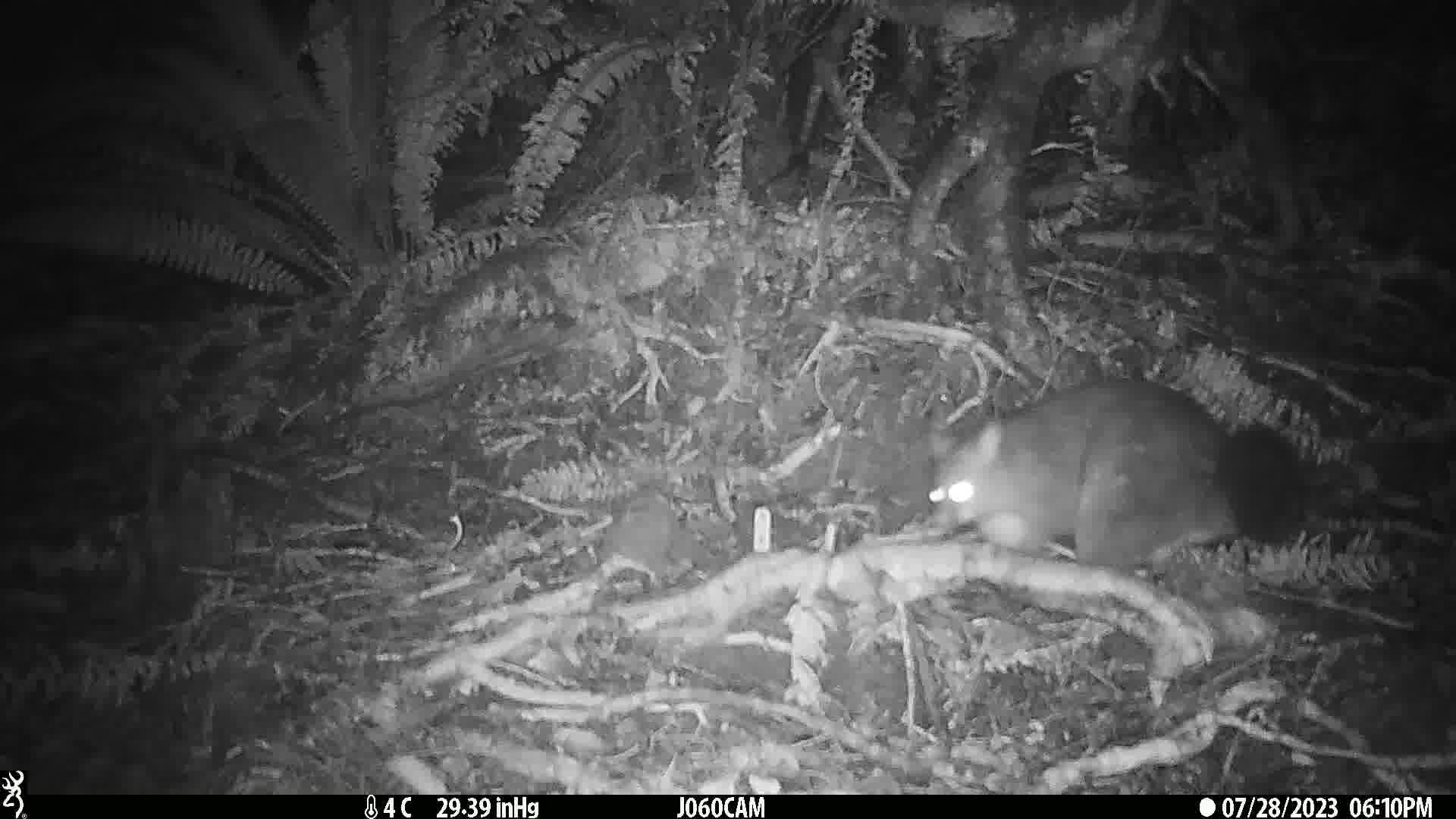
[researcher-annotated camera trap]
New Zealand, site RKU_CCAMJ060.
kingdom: Animalia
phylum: Chordata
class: Mammalia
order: Diprotodontia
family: Phalangeridae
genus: Trichosurus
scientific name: Trichosurus vulpecula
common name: common brushtail possum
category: possum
Possum (common brushtail possum) (Trichosurus vulpecula).